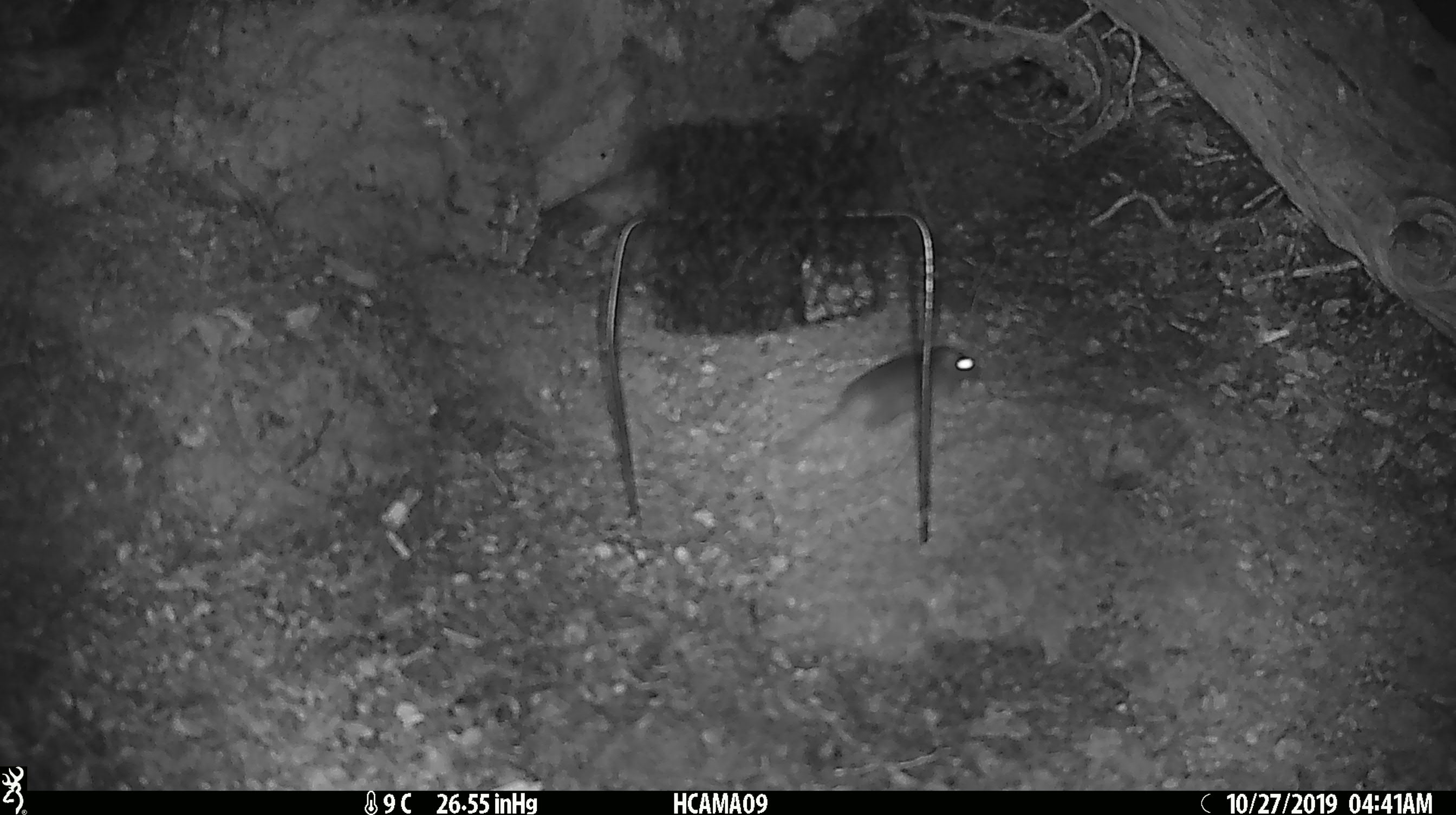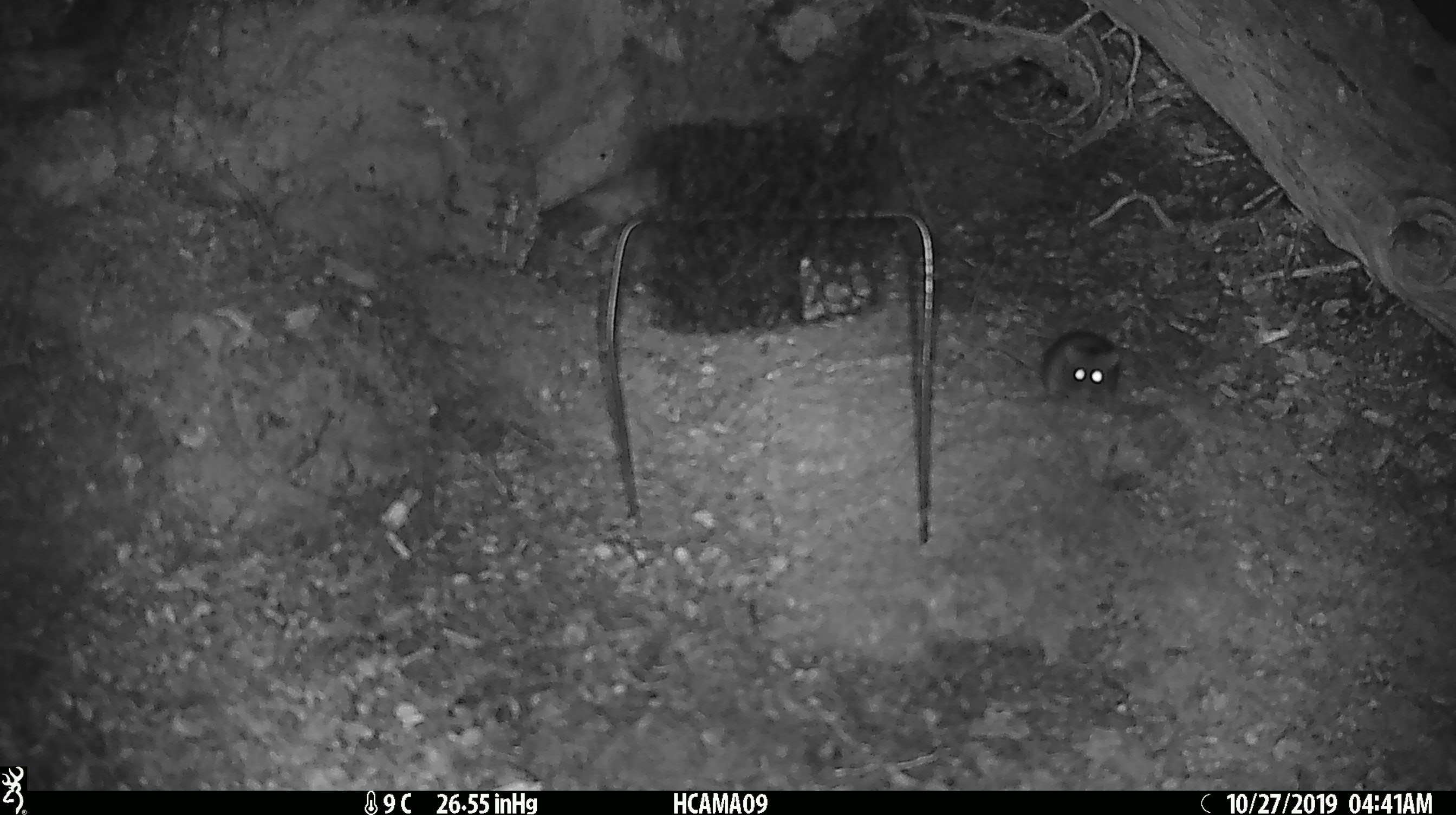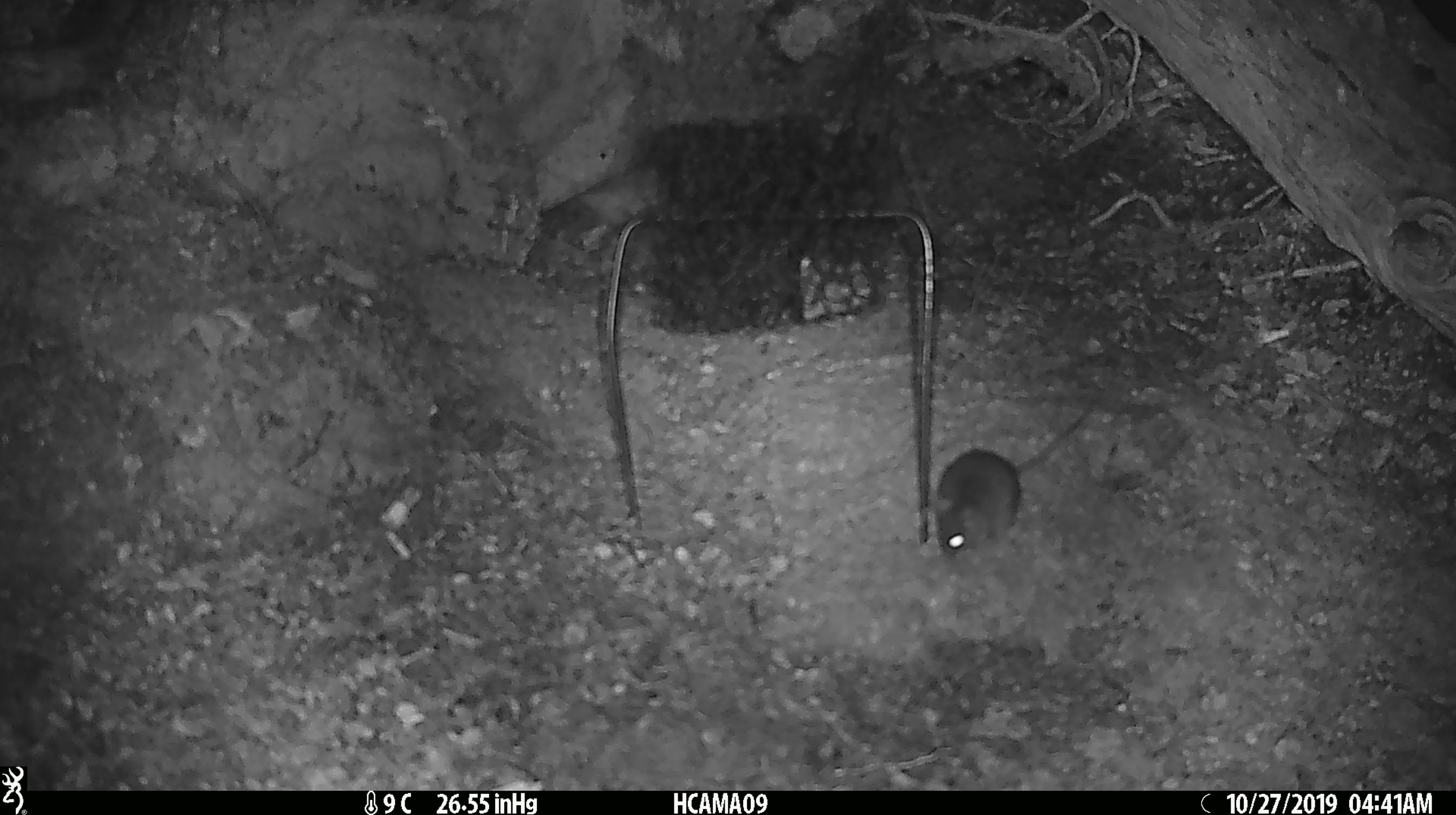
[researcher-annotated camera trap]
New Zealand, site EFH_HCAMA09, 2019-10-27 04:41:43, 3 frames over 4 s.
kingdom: Animalia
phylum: Chordata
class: Mammalia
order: Rodentia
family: Muridae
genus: Mus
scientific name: Mus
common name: mouse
Mouse (Mus).